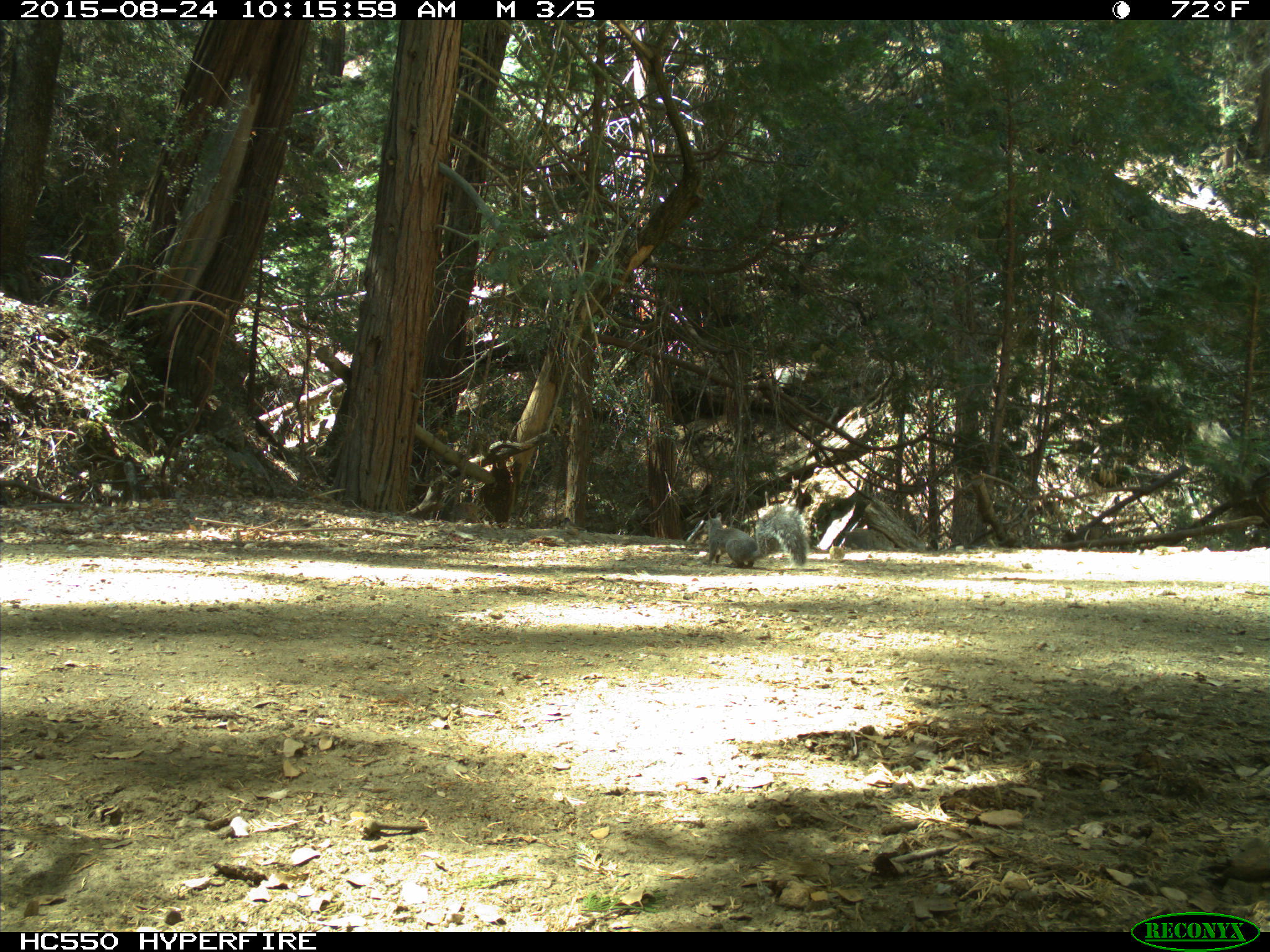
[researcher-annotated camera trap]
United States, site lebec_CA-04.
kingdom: Animalia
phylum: Chordata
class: Mammalia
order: Rodentia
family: Sciuridae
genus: Sciurus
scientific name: Sciurus carolinensis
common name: eastern gray squirrel